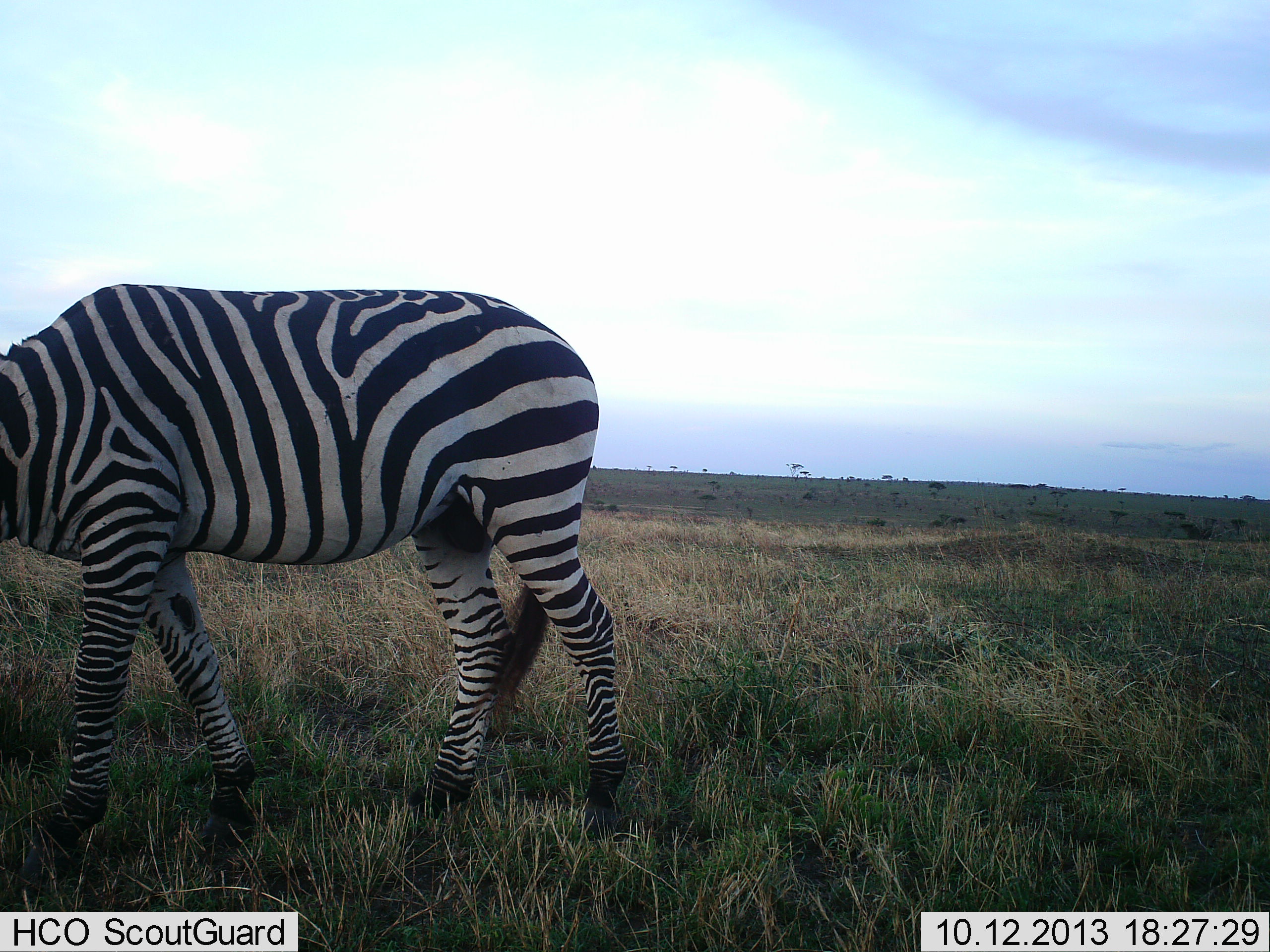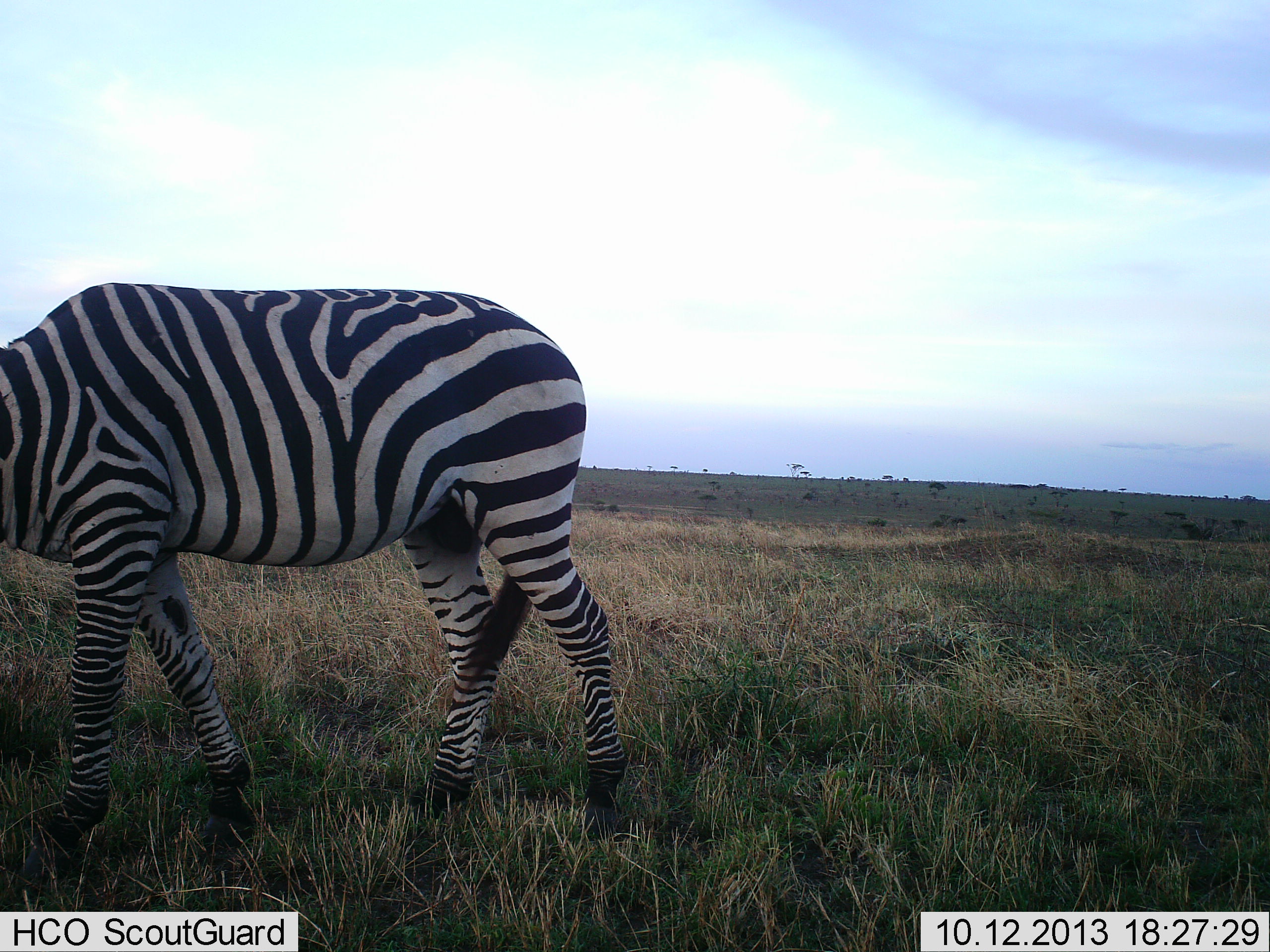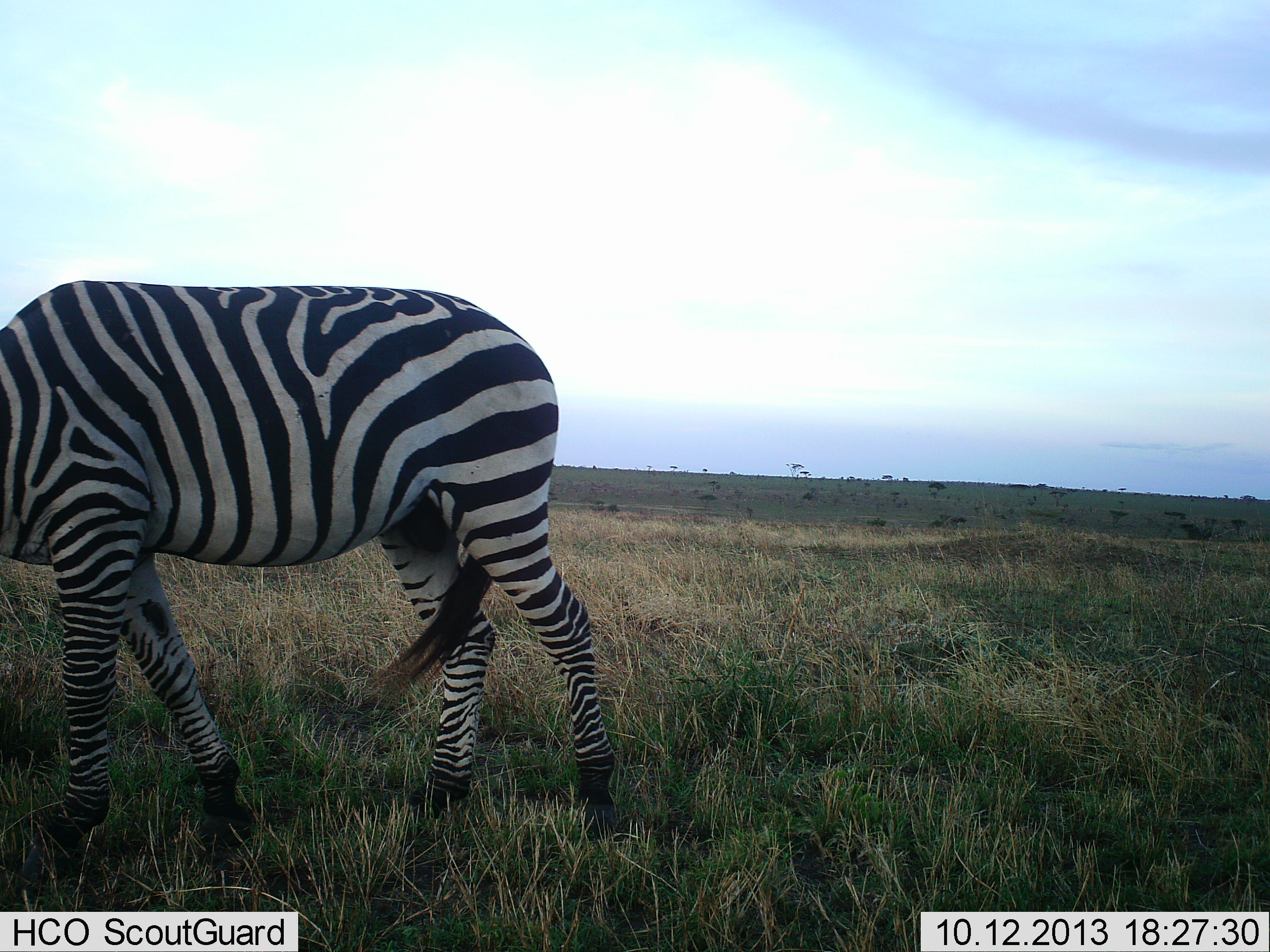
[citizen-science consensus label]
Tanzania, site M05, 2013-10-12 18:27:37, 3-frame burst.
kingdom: Animalia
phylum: Chordata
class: Mammalia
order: Perissodactyla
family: Equidae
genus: Equus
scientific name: Equus quagga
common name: plains zebra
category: zebra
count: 1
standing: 20%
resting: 0%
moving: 40%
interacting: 0%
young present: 0%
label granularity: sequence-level